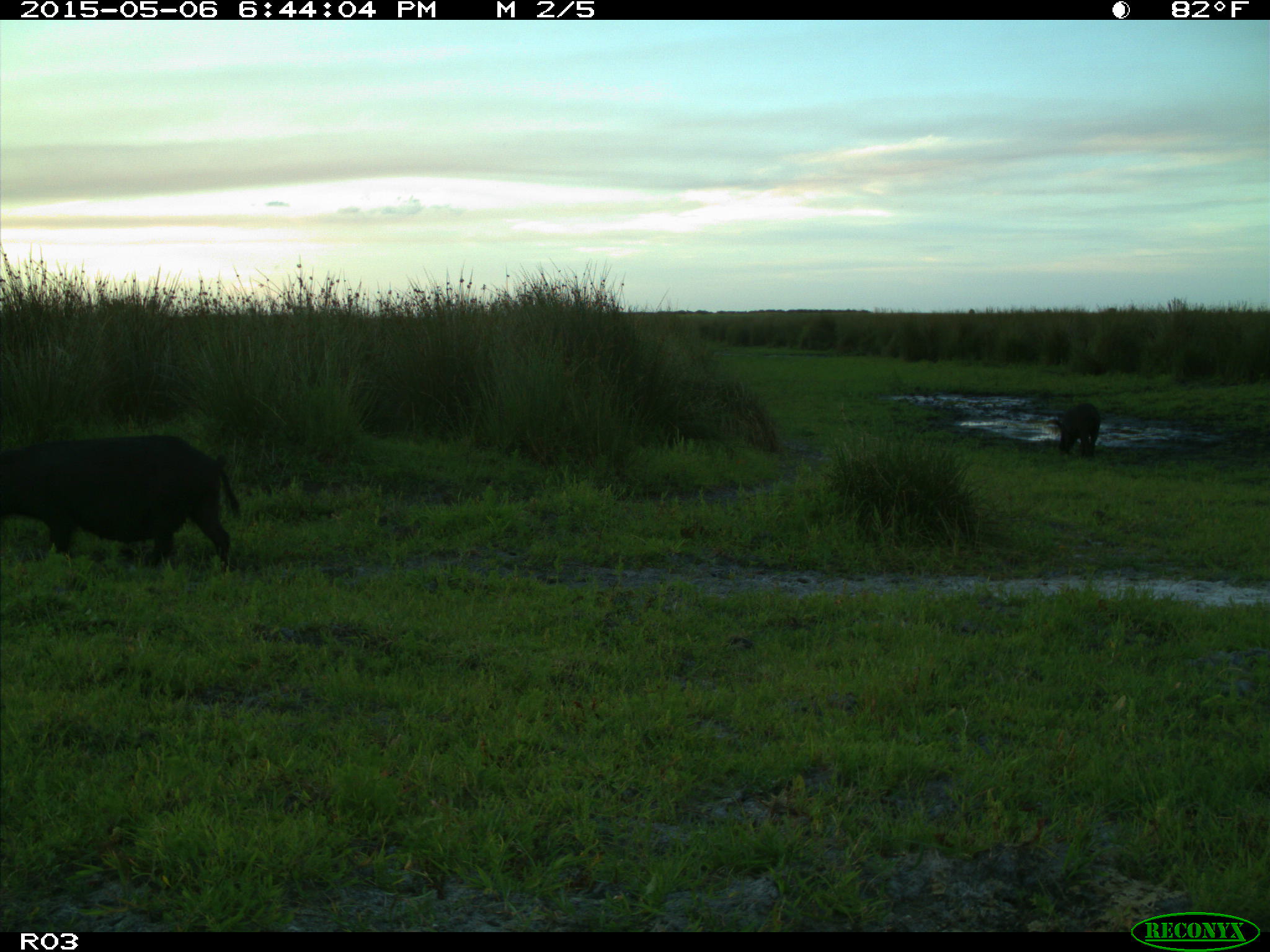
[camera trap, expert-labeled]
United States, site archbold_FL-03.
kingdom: Animalia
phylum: Chordata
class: Mammalia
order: Artiodactyla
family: Suidae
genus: Sus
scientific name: Sus scrofa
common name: wild boar